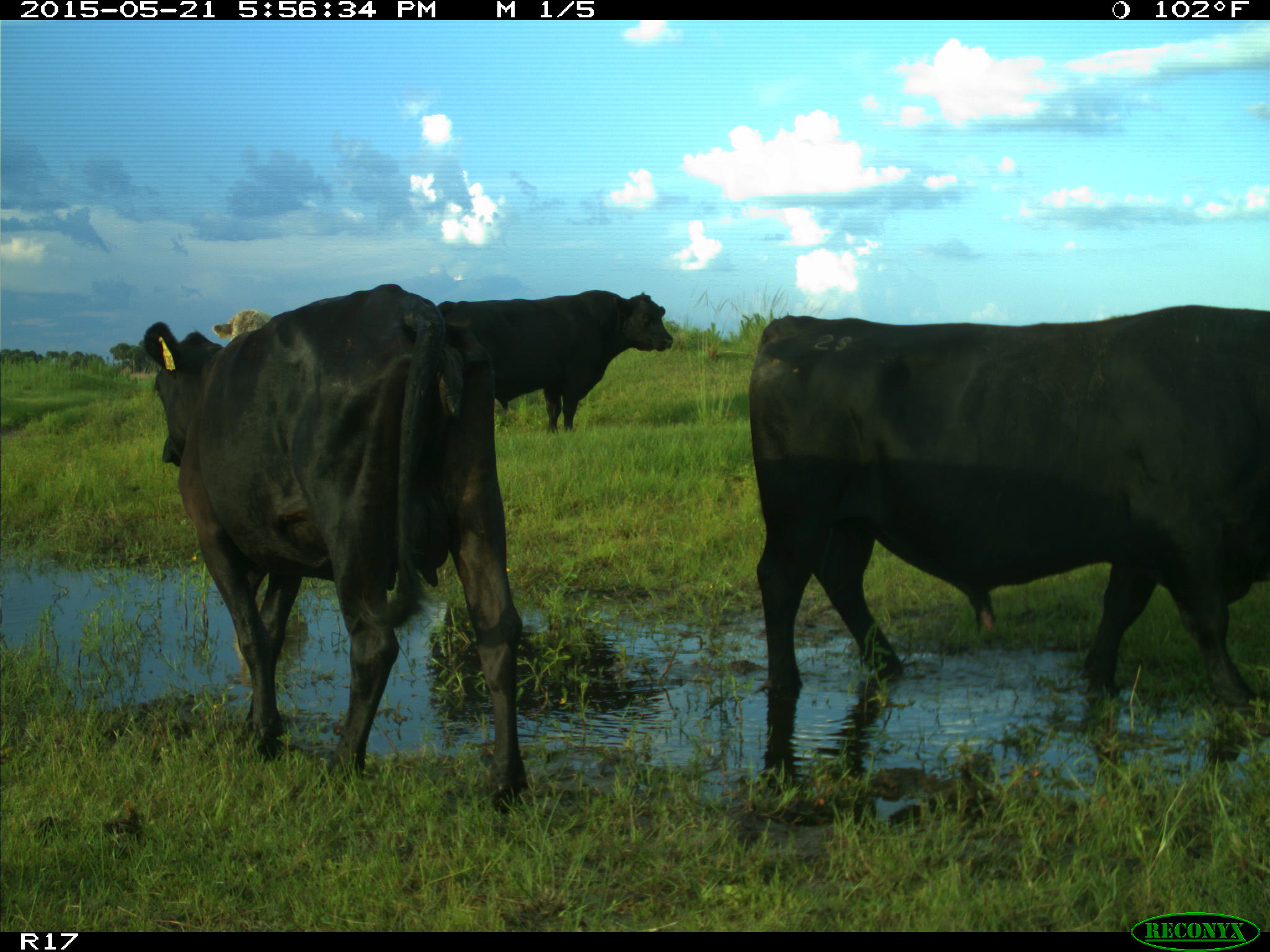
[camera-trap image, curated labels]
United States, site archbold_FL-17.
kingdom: Animalia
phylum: Chordata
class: Mammalia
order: Artiodactyla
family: Bovidae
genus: Bos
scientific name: Bos taurus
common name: domestic cow